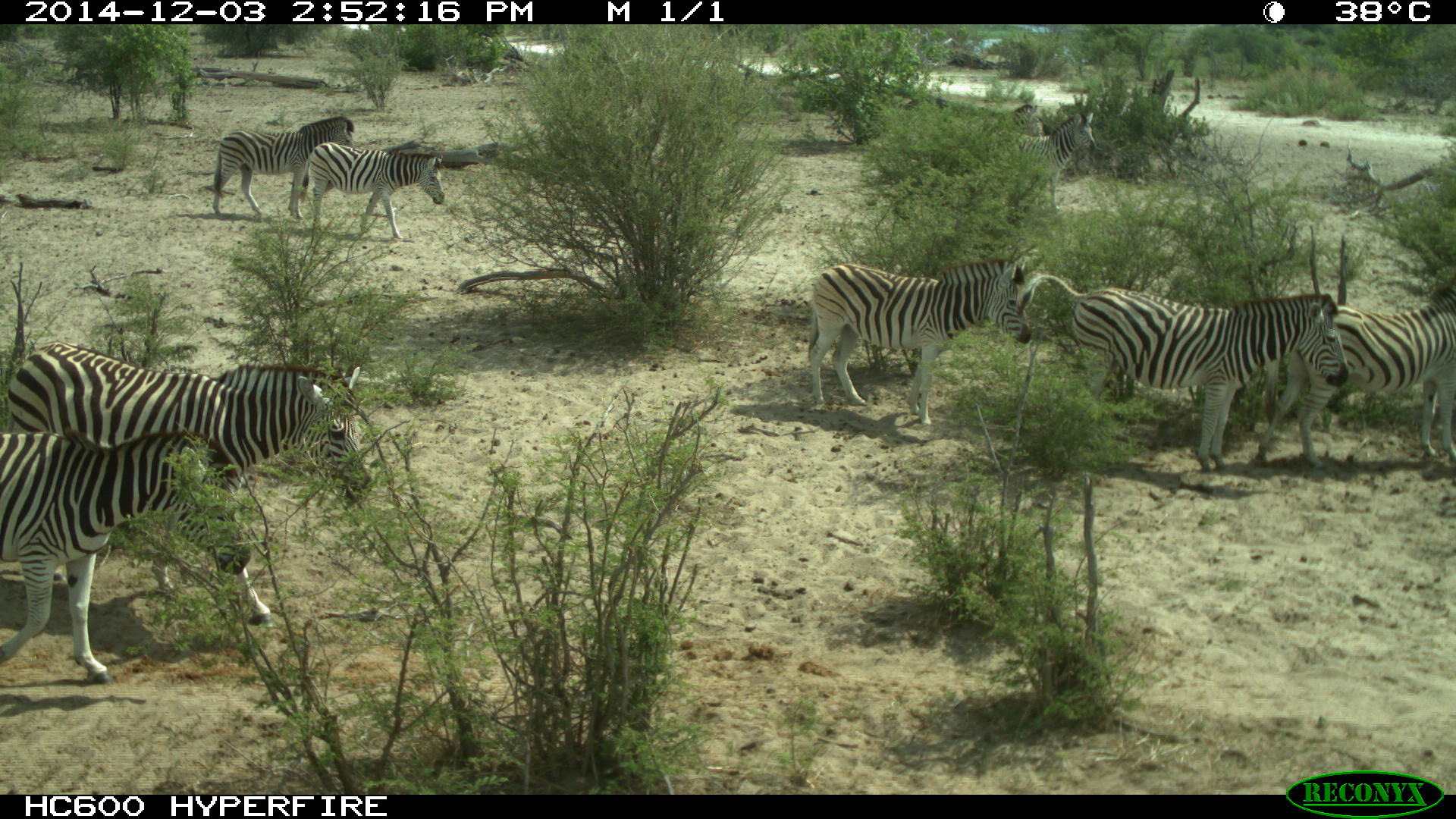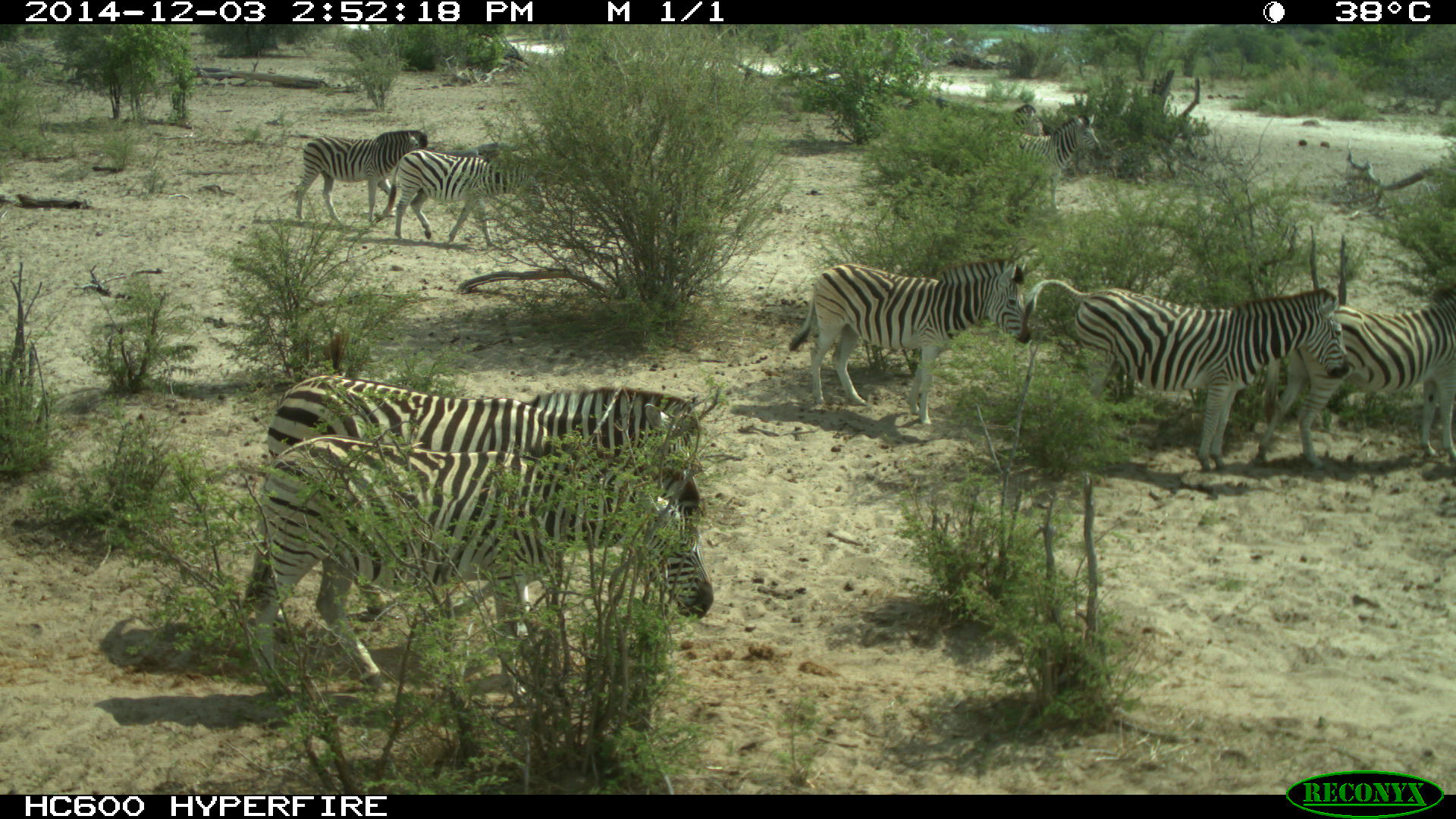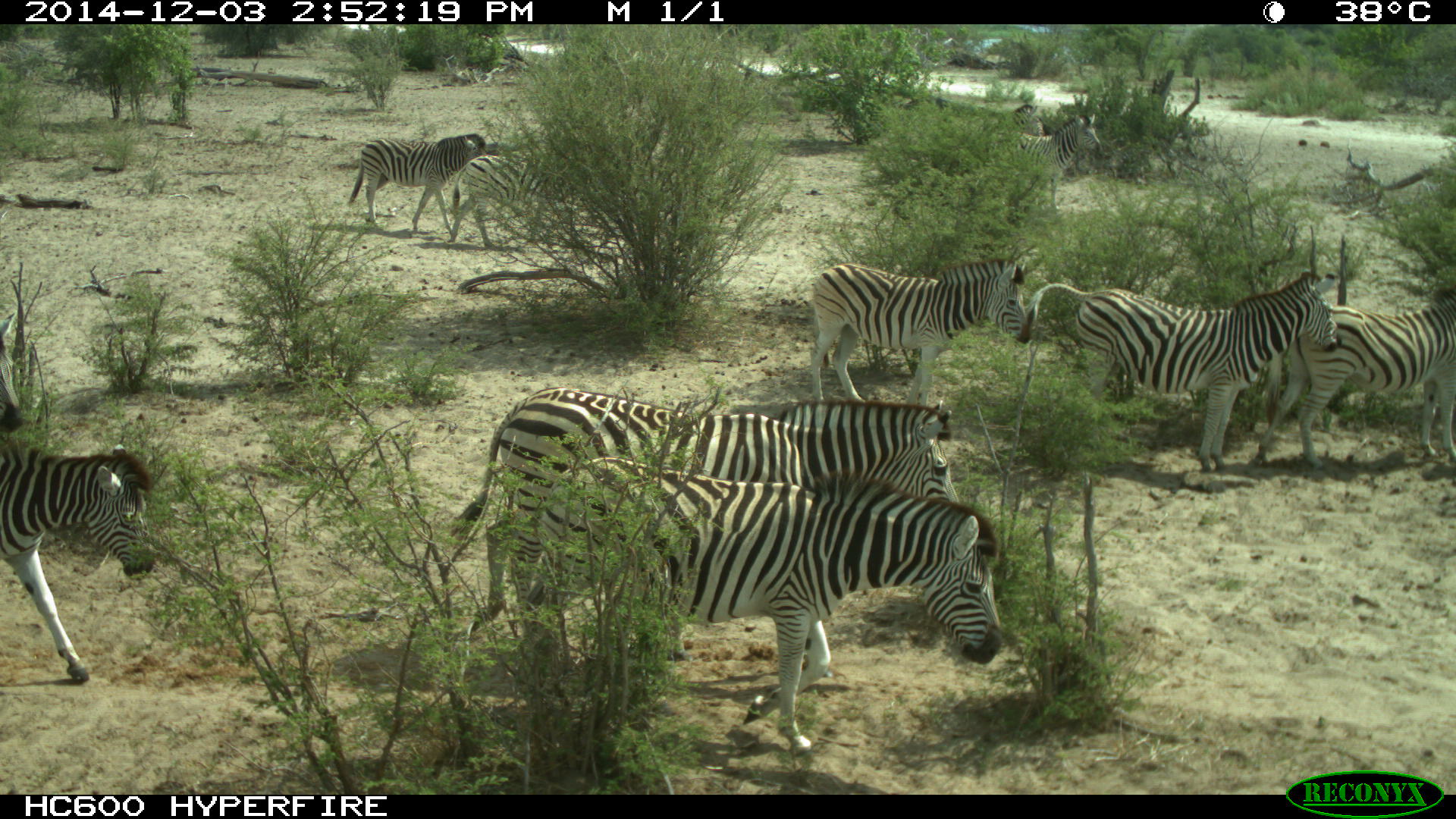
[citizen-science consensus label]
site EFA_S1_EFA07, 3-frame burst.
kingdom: Animalia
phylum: Chordata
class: Mammalia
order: Perissodactyla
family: Equidae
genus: Equus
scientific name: Equus quagga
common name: plains zebra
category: zebraplains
Zebraplains (plains zebra) (Equus quagga), count 7. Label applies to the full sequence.